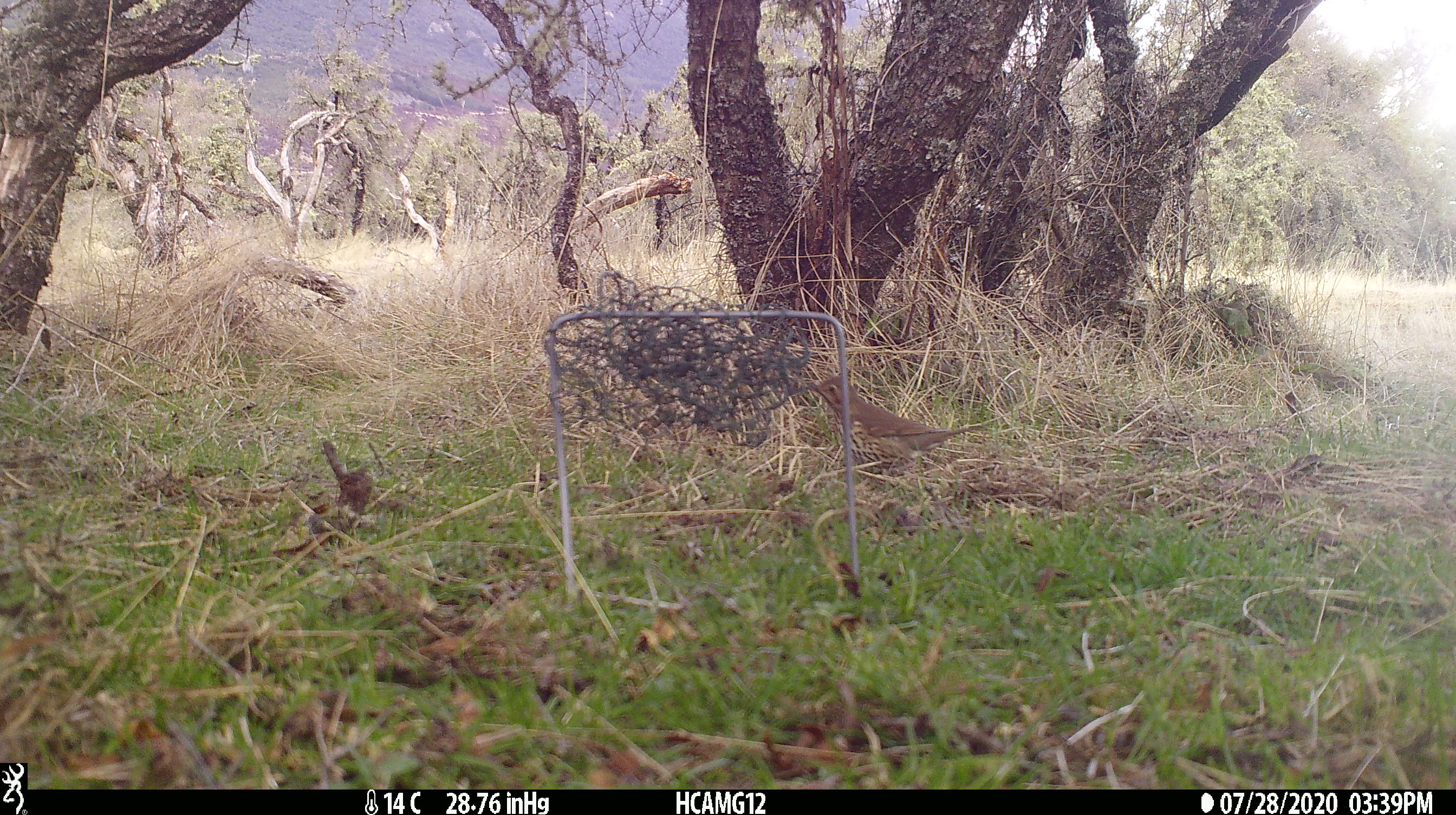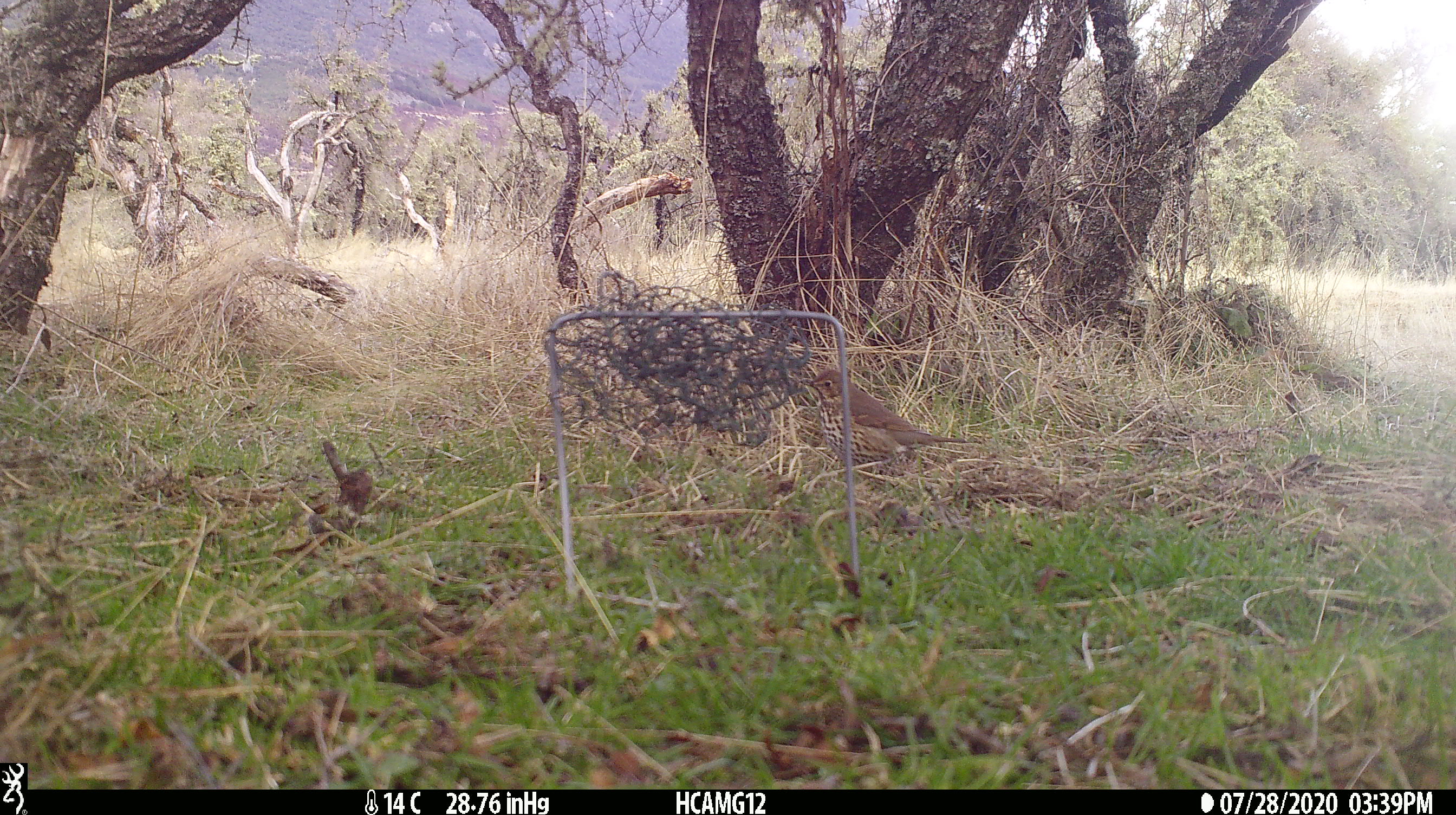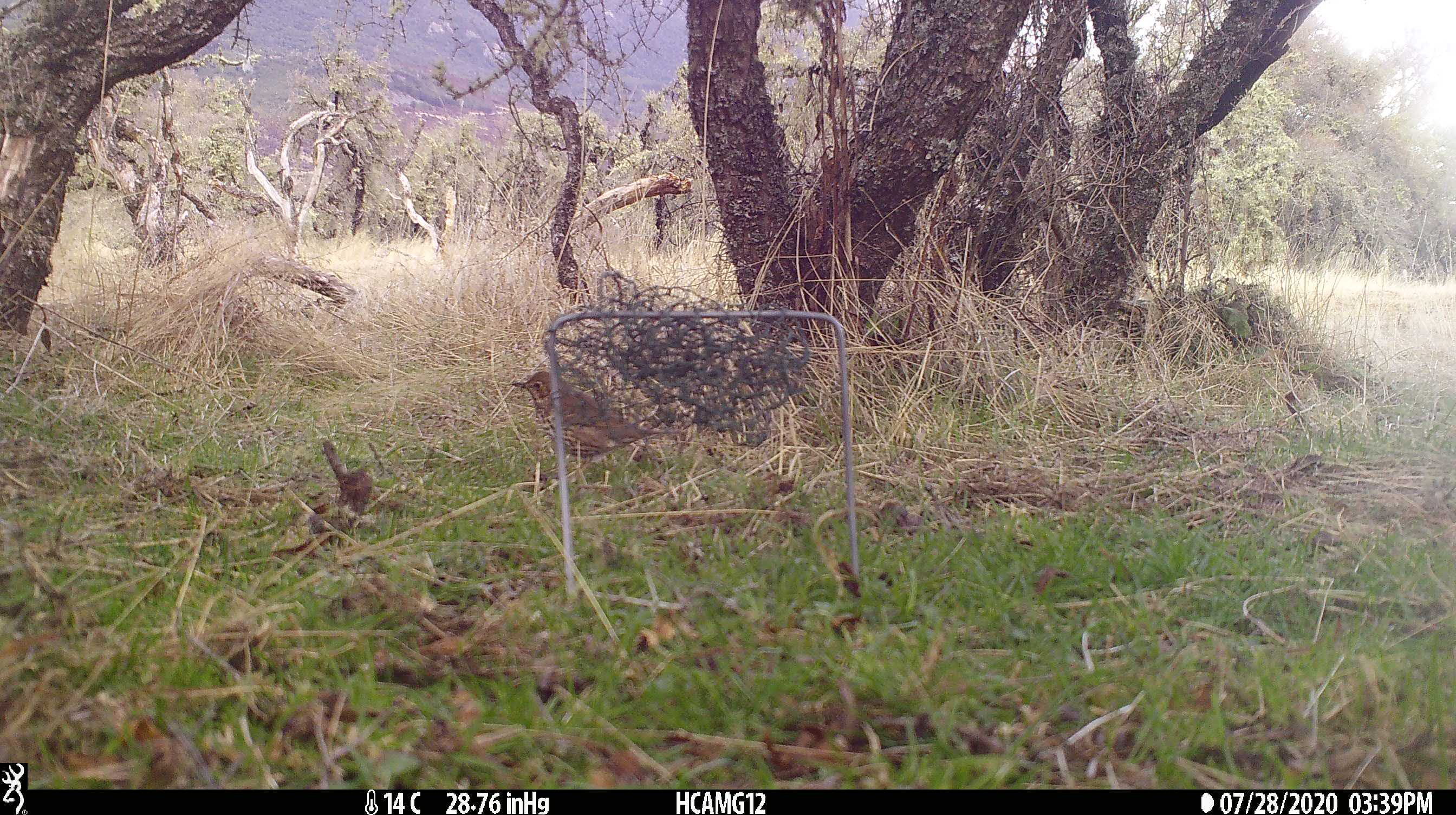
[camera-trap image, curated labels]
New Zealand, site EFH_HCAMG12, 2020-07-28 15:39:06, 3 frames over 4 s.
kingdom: Animalia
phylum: Chordata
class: Aves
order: Passeriformes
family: Turdidae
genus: Turdus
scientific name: Turdus philomelos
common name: song thrush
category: thrush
Thrush (song thrush) (Turdus philomelos).